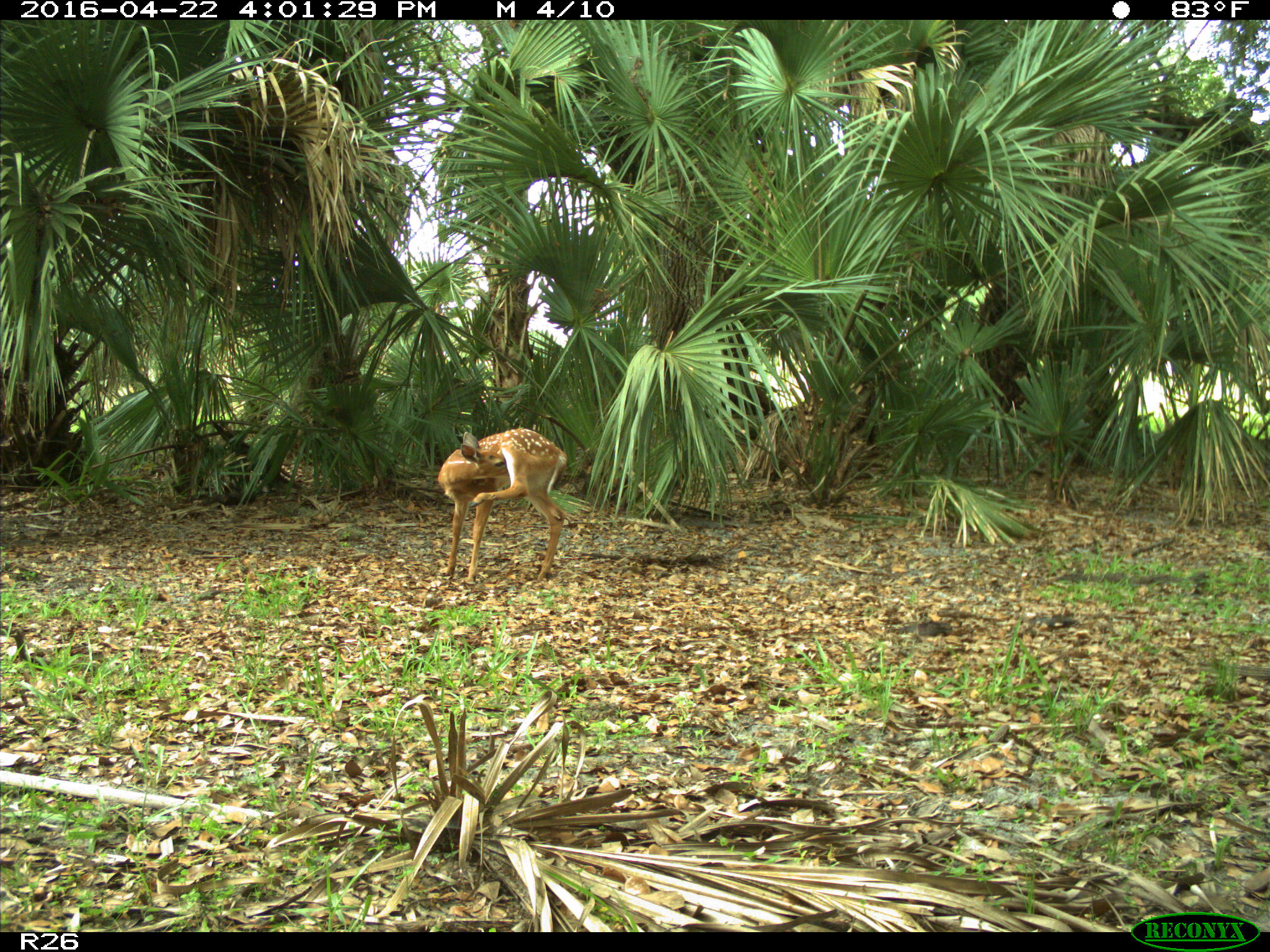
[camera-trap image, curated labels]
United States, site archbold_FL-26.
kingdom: Animalia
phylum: Chordata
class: Mammalia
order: Artiodactyla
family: Cervidae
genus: Odocoileus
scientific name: Odocoileus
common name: deer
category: unidentified deer